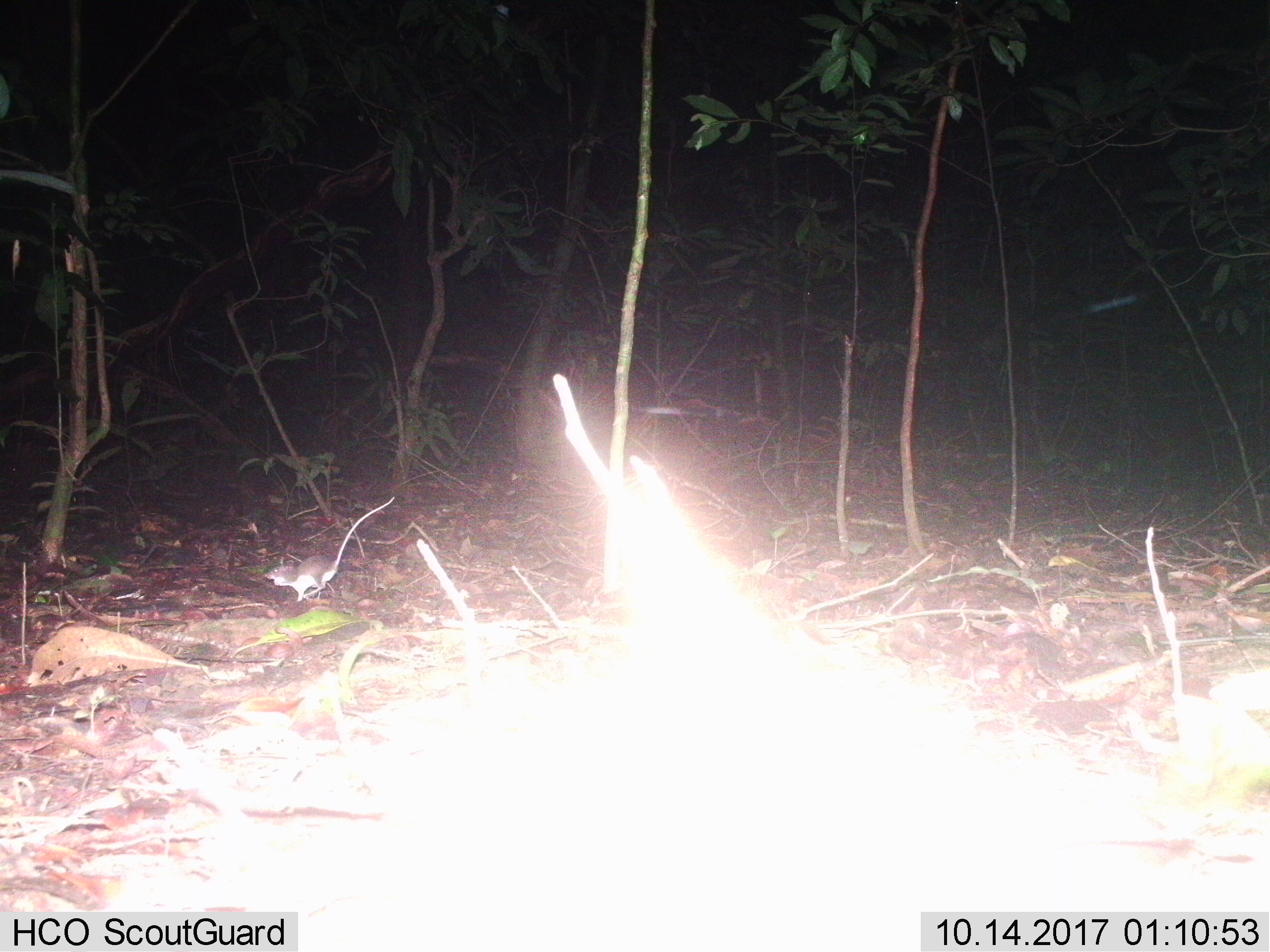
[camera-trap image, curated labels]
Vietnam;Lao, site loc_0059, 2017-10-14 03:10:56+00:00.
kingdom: Animalia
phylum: Chordata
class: Mammalia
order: Rodentia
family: Muridae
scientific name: Muridae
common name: old-world mice and rats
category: unidentified murid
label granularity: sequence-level